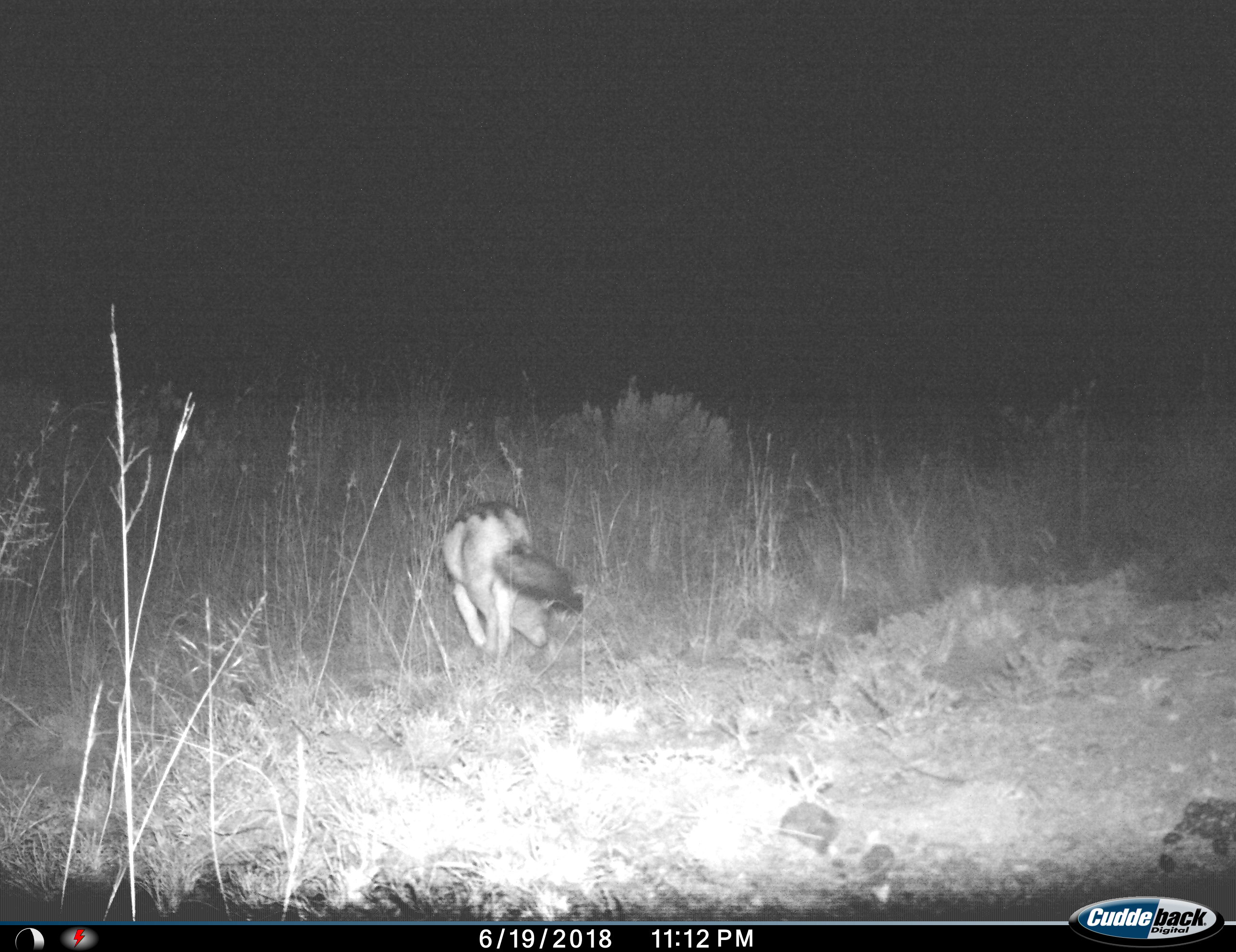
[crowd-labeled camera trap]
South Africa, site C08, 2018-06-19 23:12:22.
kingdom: Animalia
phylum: Chordata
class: Mammalia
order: Carnivora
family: Canidae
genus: Lupulella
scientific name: Lupulella mesomelas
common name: black-backed jackal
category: jackalblackbacked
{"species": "jackalblackbacked (black-backed jackal) (Lupulella mesomelas)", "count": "1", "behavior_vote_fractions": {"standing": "20%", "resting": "0%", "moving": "80%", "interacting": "0%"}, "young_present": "0%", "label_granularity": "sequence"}